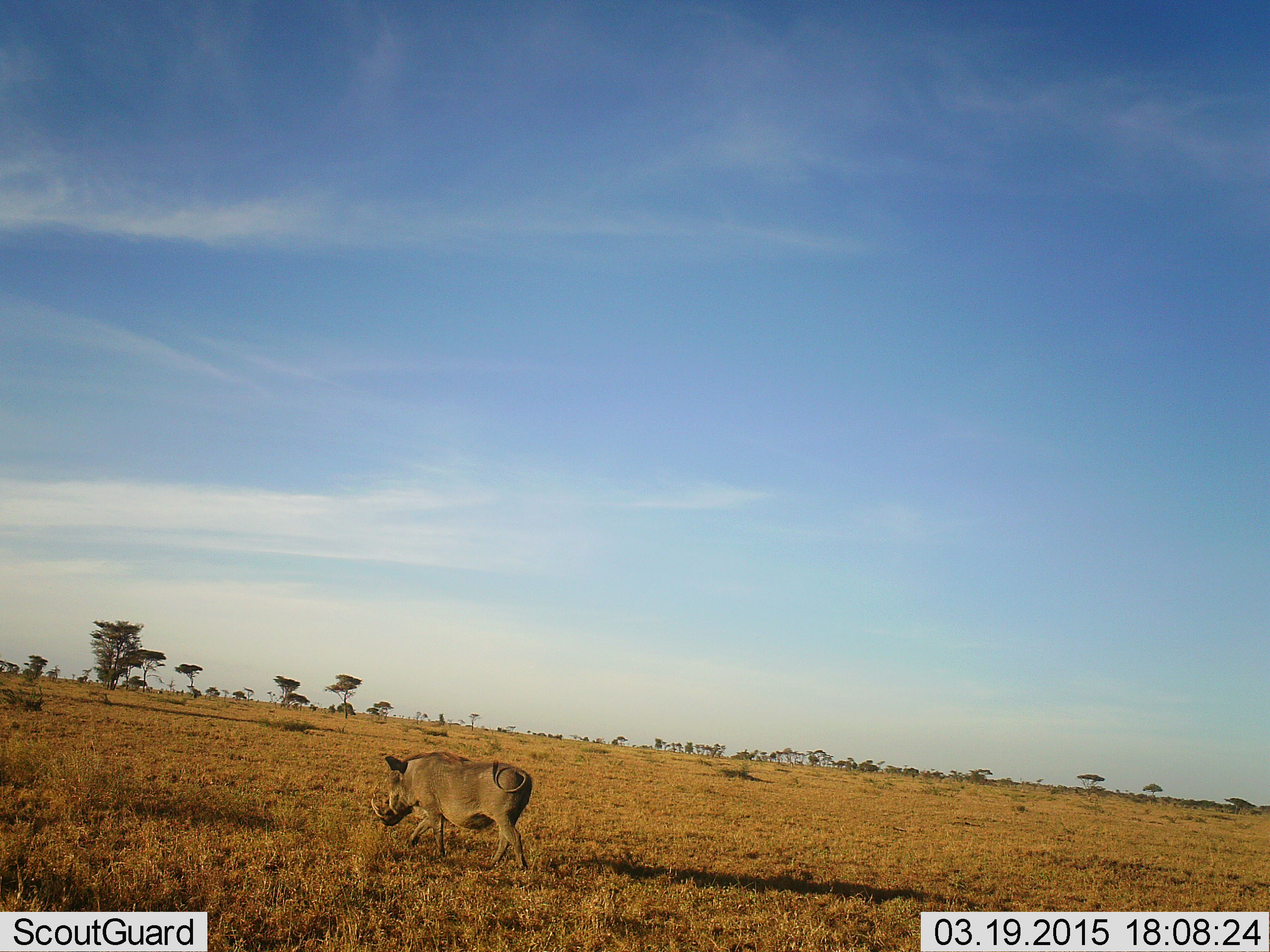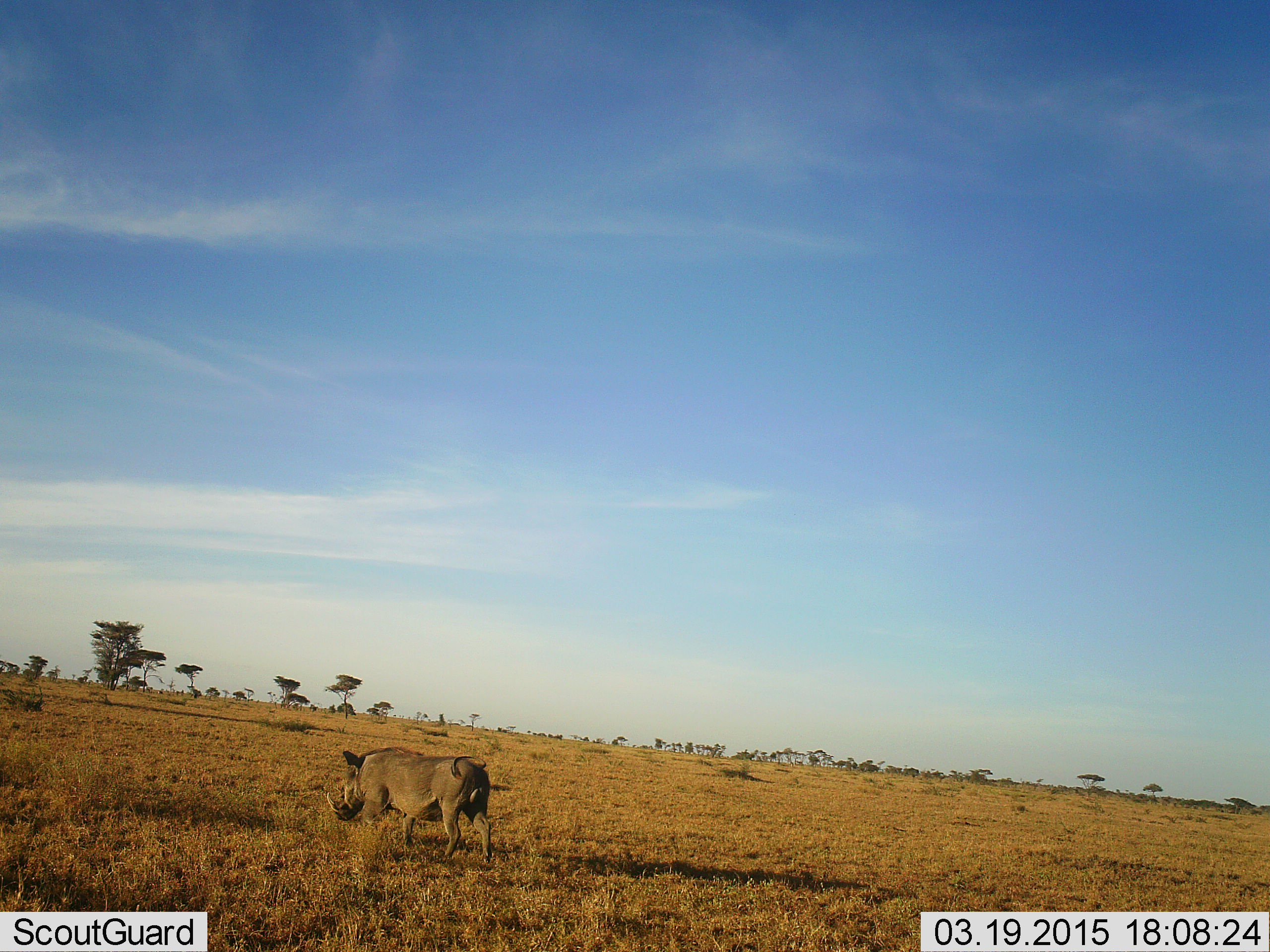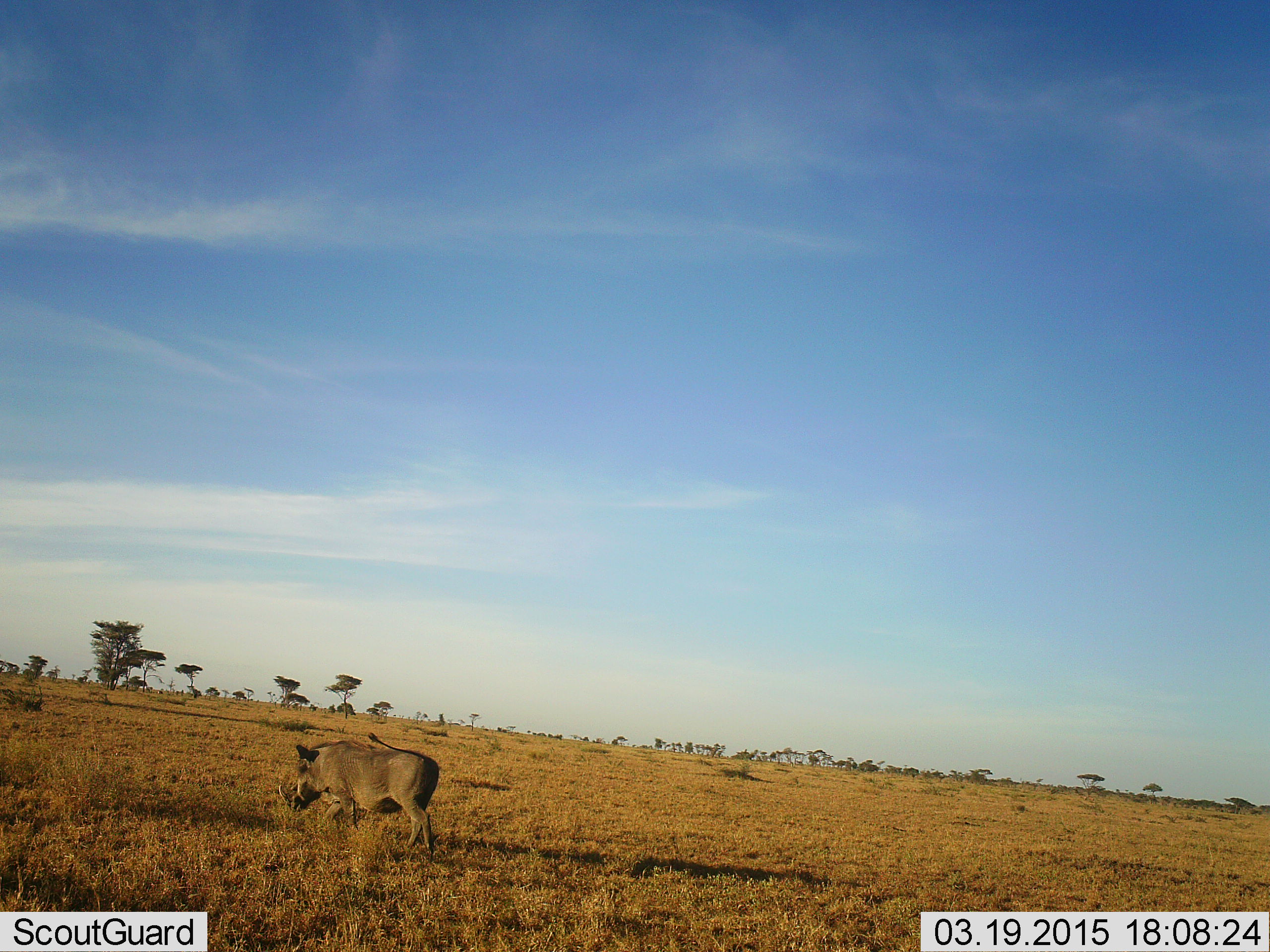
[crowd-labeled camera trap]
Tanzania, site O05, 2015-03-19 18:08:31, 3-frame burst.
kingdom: Animalia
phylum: Chordata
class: Mammalia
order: Artiodactyla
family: Suidae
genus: Phacochoerus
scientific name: Phacochoerus africanus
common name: warthog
Warthog (Phacochoerus africanus), count 1. Behavior (volunteer vote fractions): standing 0%, resting 0%, moving 100%, interacting 0%. Young present (vote fraction): 0%. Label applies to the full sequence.